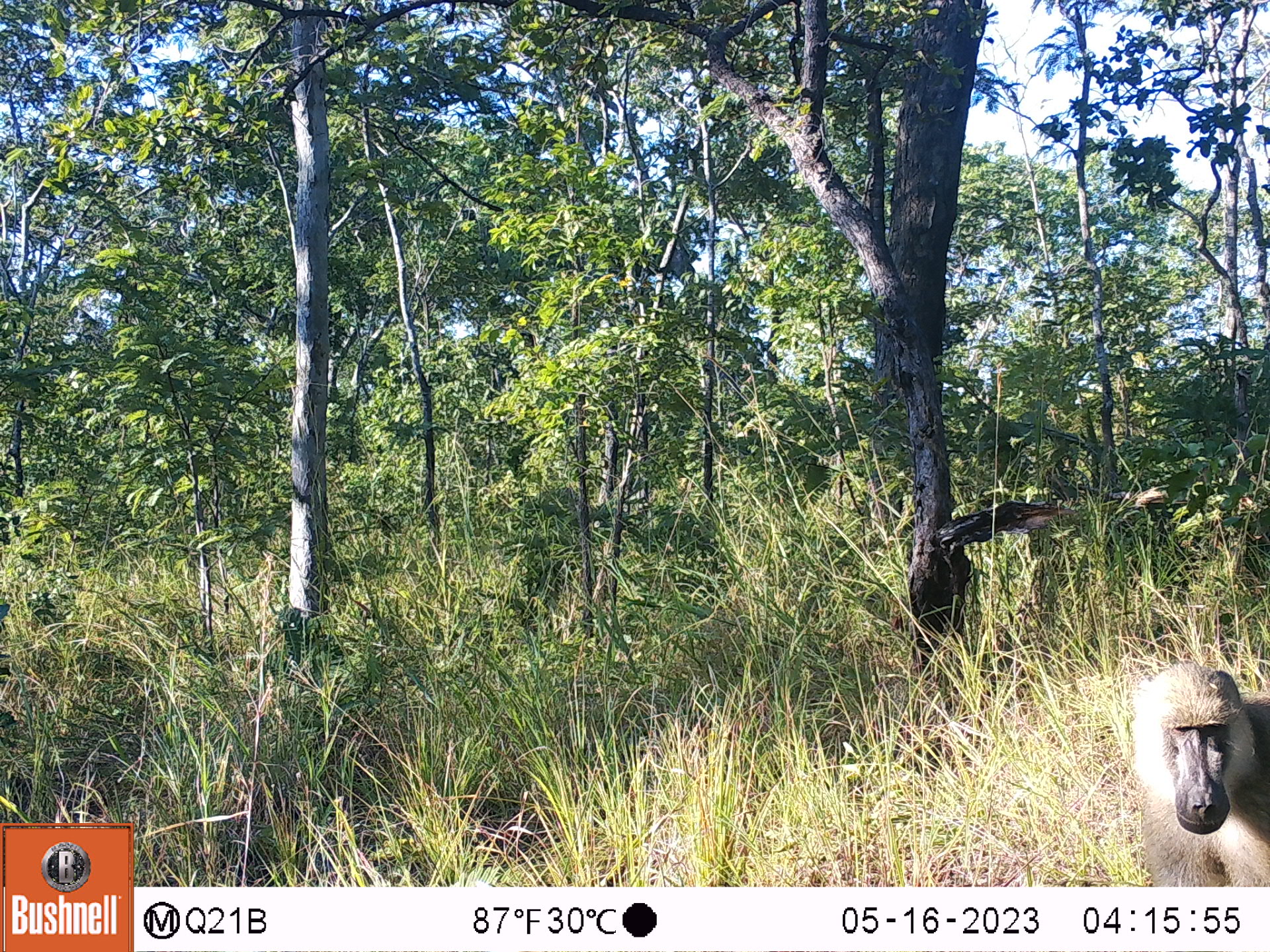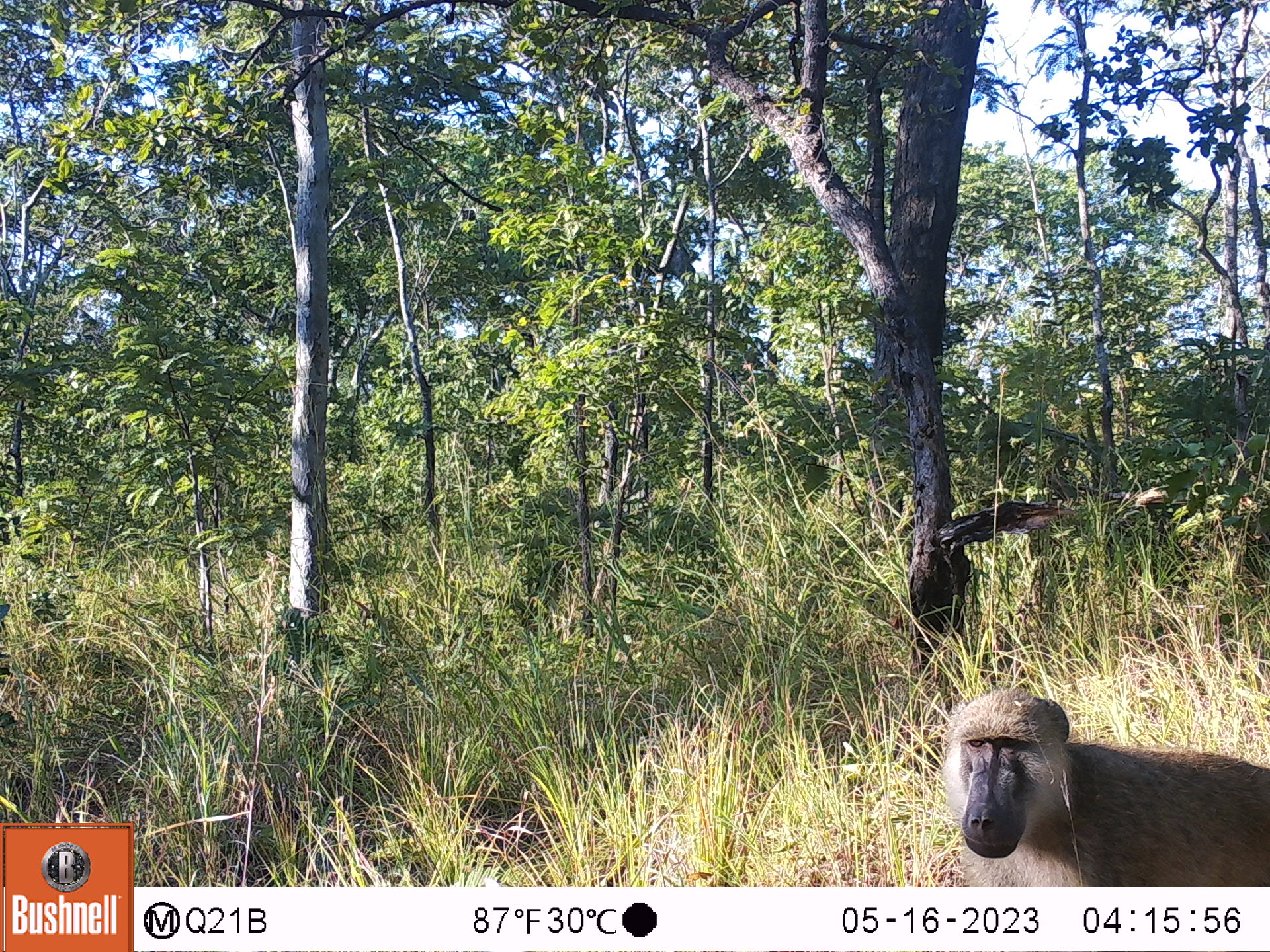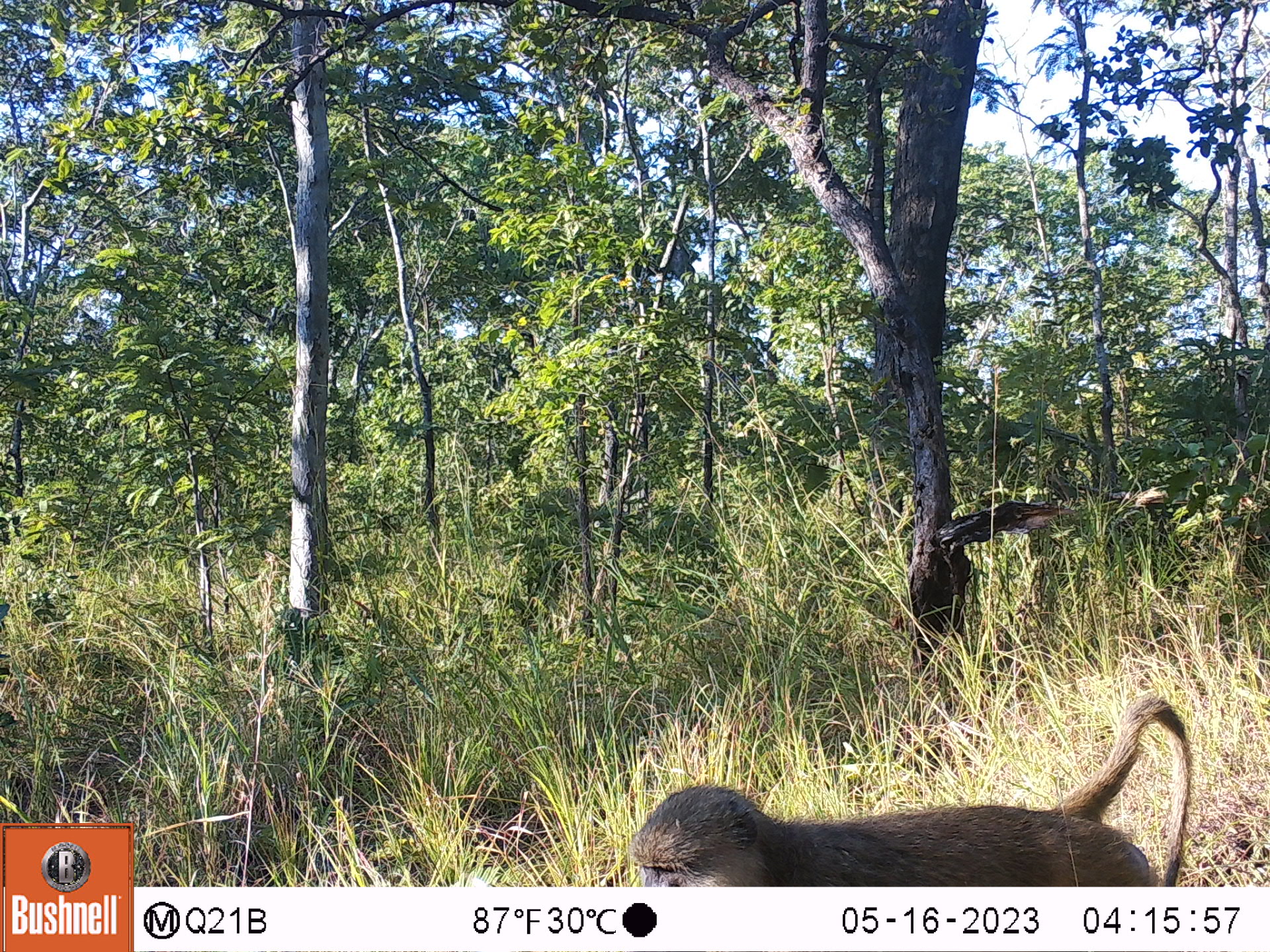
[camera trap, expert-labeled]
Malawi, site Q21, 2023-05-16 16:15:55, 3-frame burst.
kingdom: Animalia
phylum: Chordata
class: Mammalia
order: Primates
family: Cercopithecidae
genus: Papio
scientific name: Papio cynocephalus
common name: yellow baboon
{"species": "yellow baboon (Papio cynocephalus)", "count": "1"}